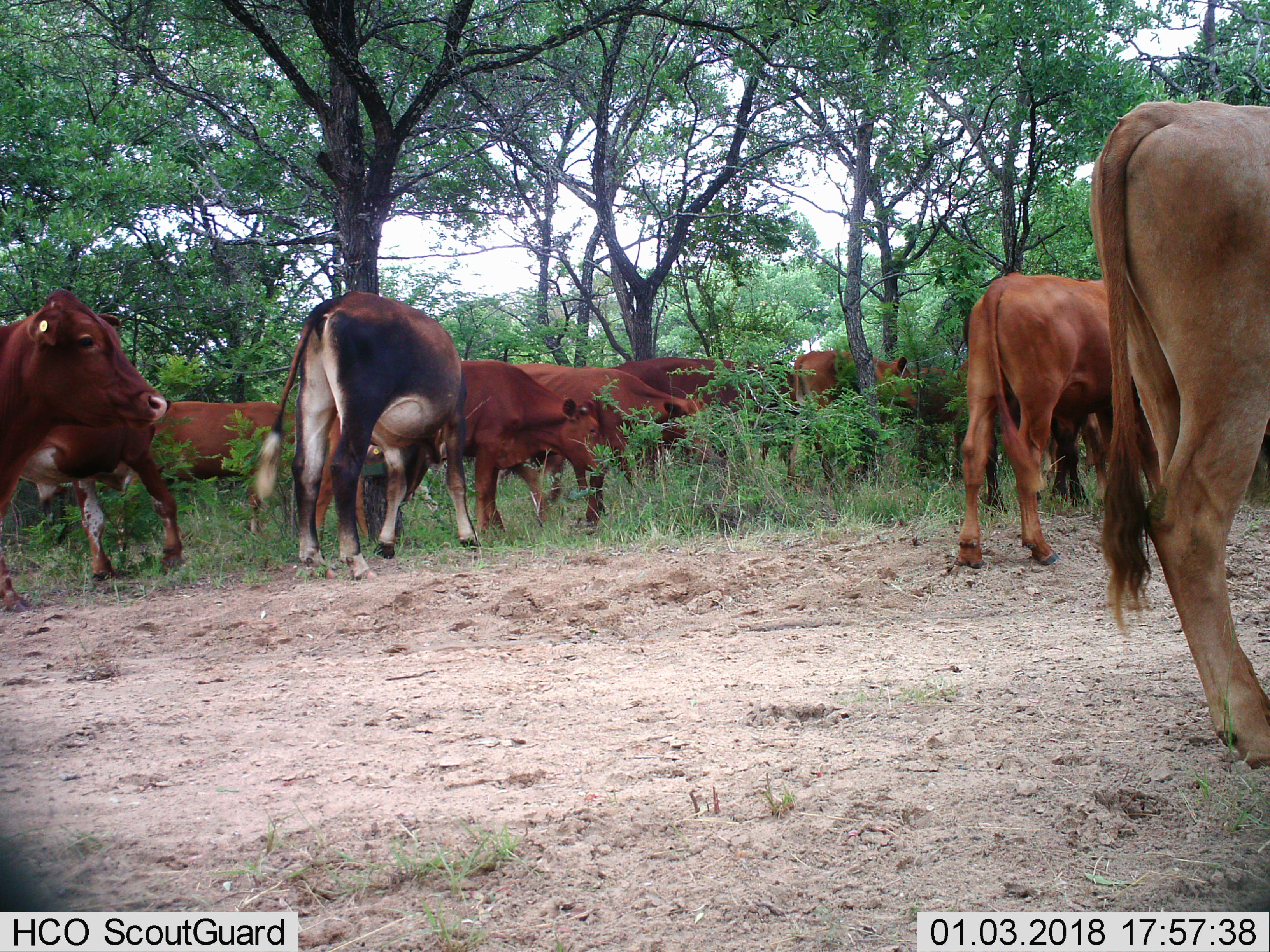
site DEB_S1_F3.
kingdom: Animalia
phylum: Chordata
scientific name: Vertebrata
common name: domestic animal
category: domesticanimal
Domesticanimal (domestic animal) (Vertebrata), count 11-50. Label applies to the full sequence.